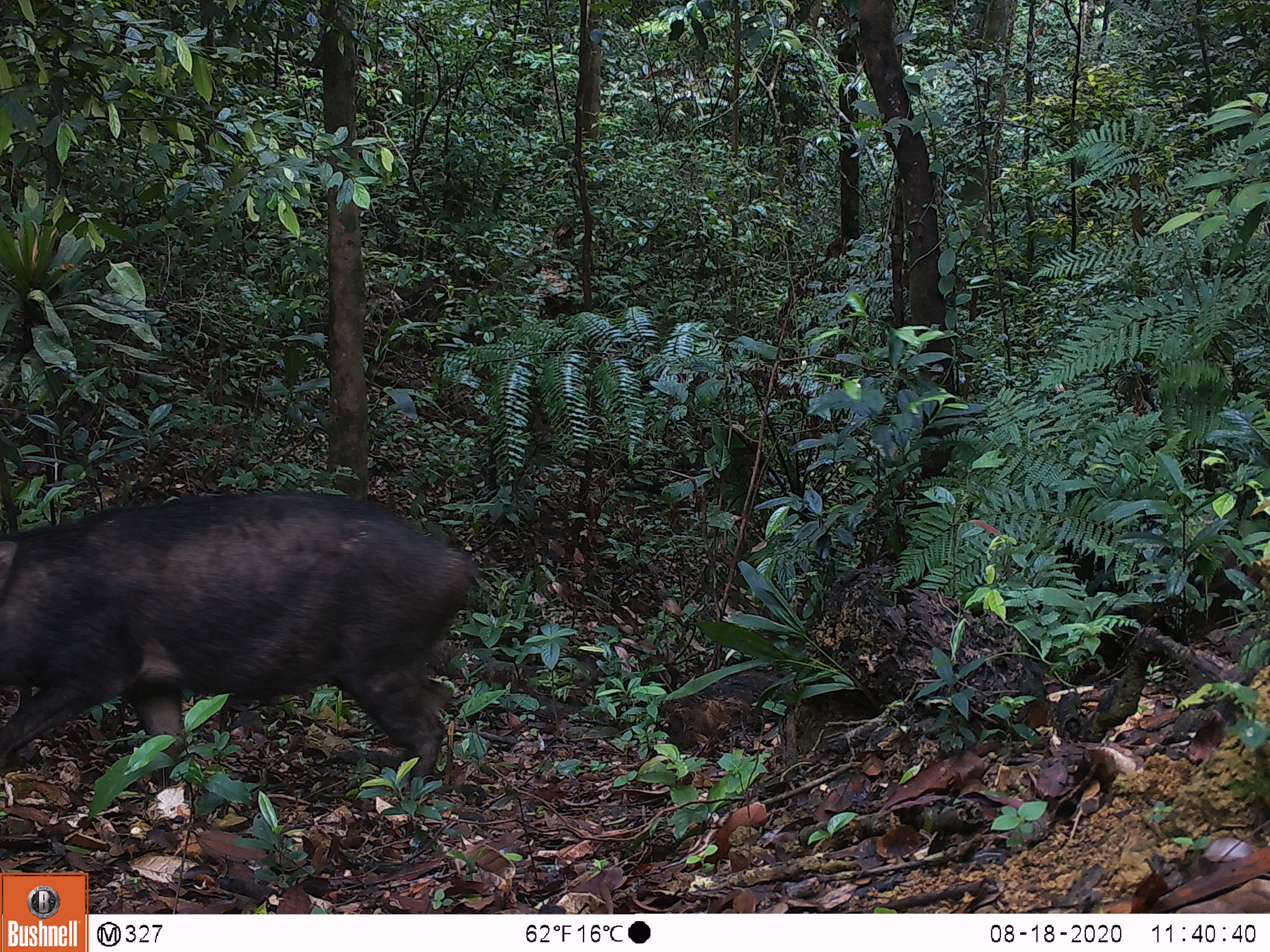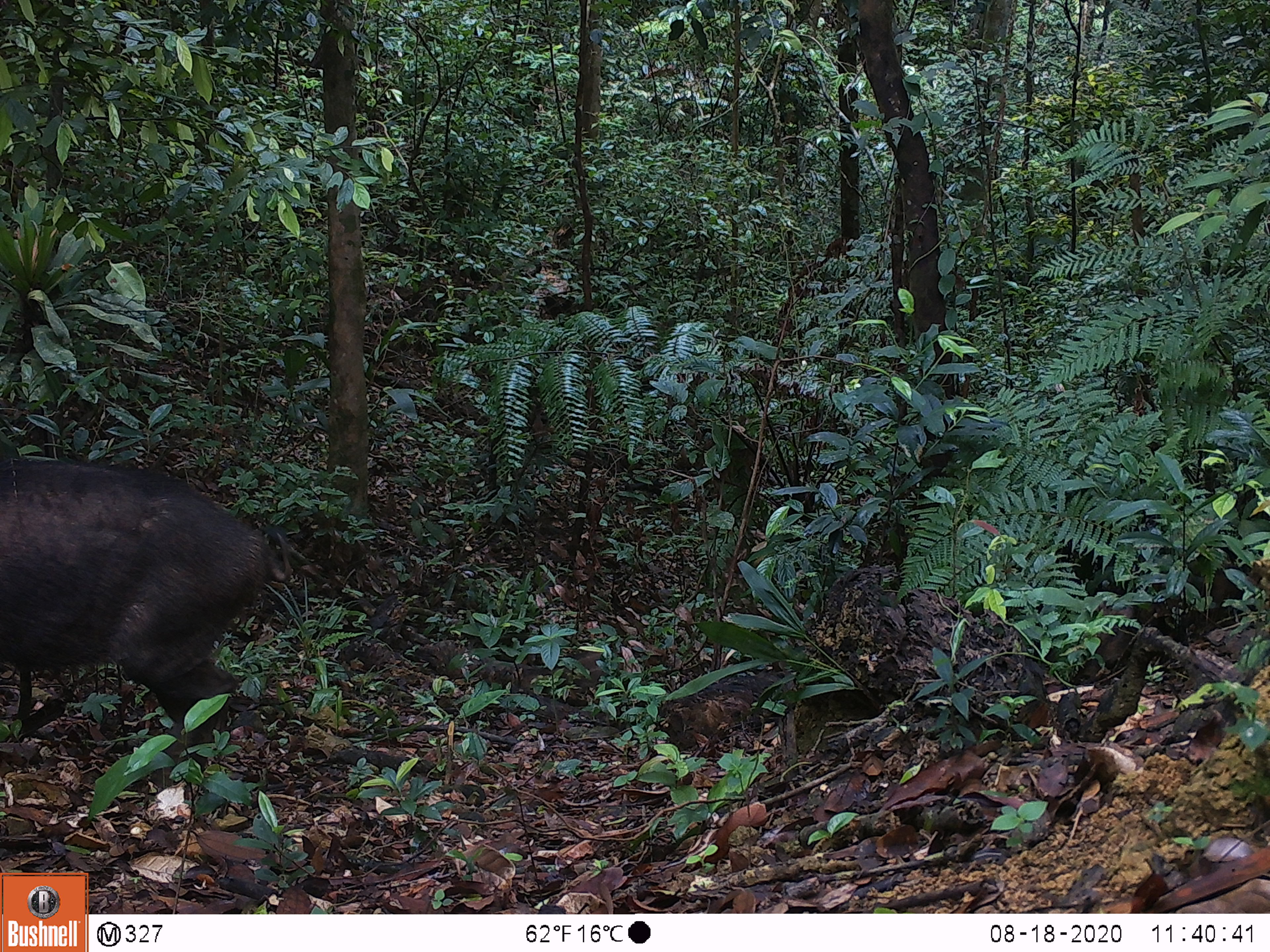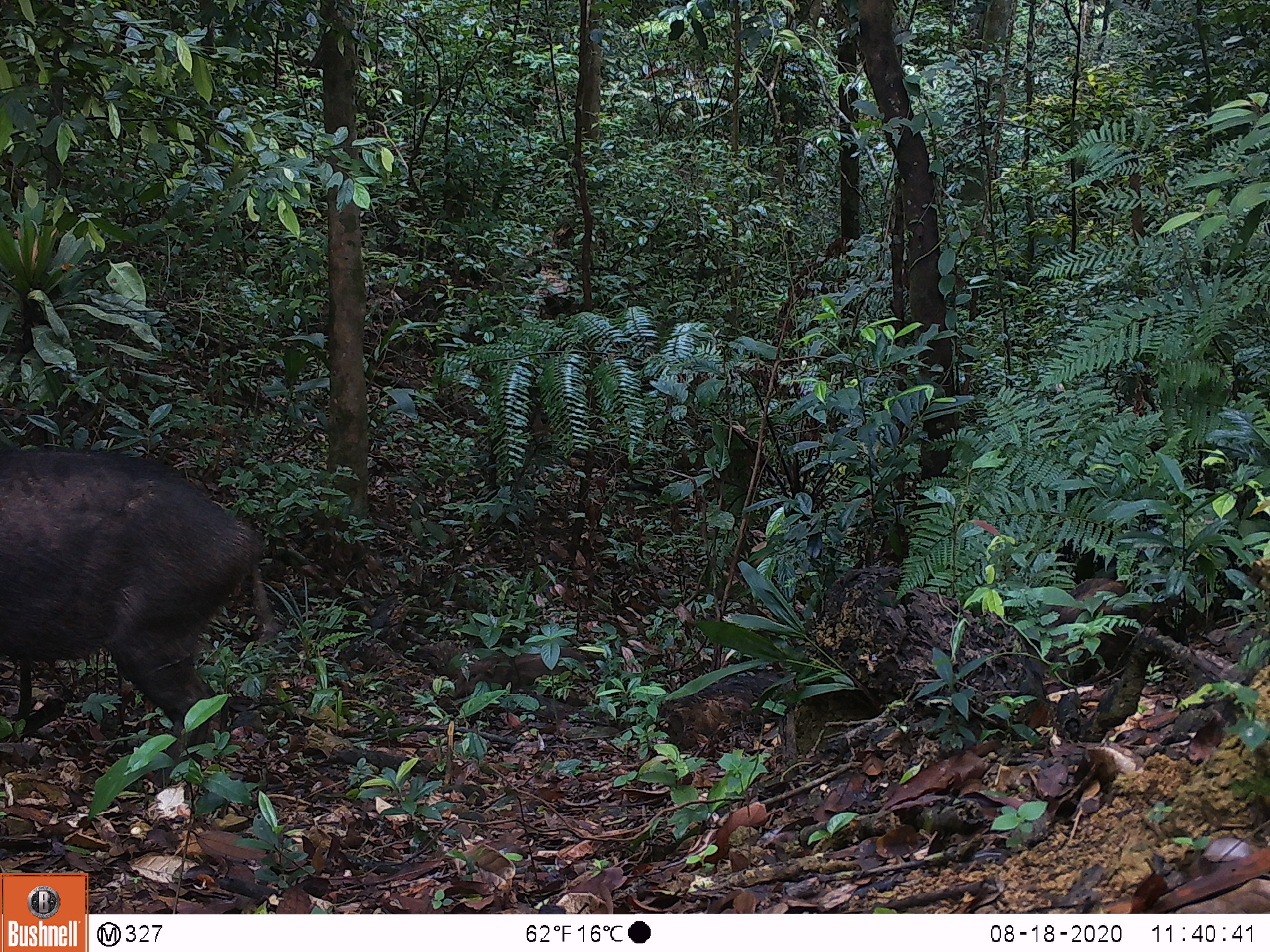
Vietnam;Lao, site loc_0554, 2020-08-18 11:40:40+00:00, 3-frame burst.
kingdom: Animalia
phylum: Chordata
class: Mammalia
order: Artiodactyla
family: Suidae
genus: Sus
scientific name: Sus scrofa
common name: eurasian wild pig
Eurasian wild pig (Sus scrofa). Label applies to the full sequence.